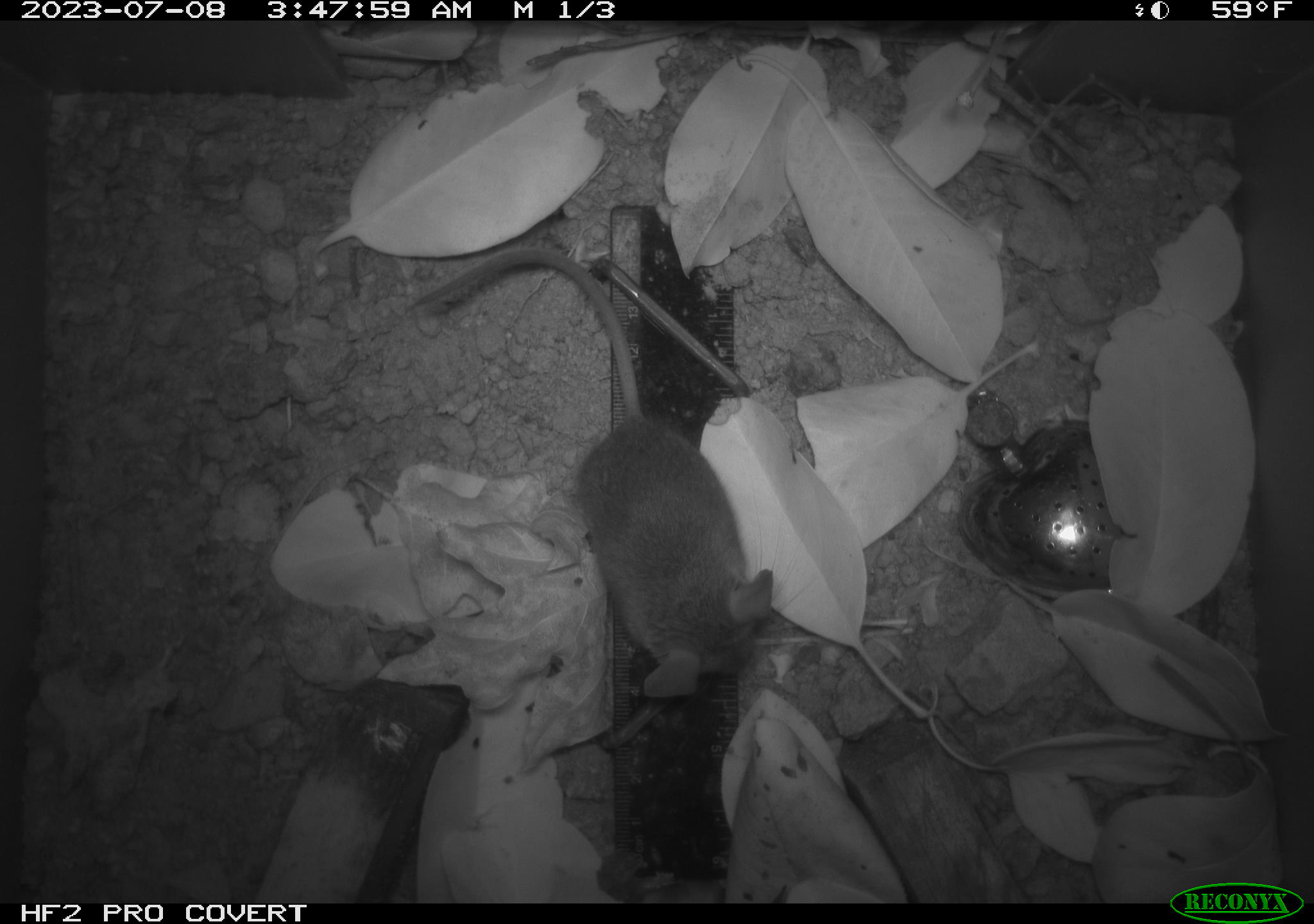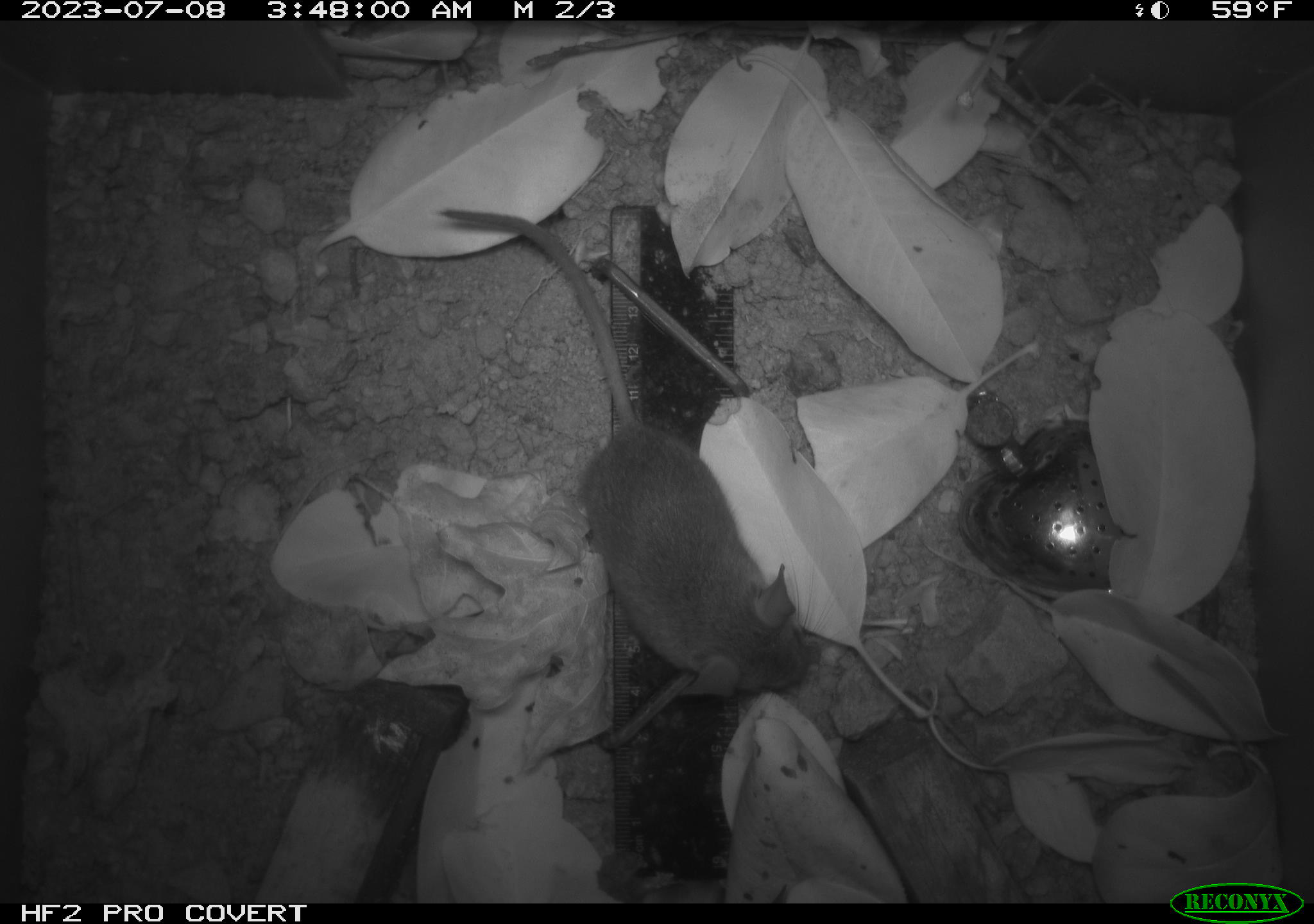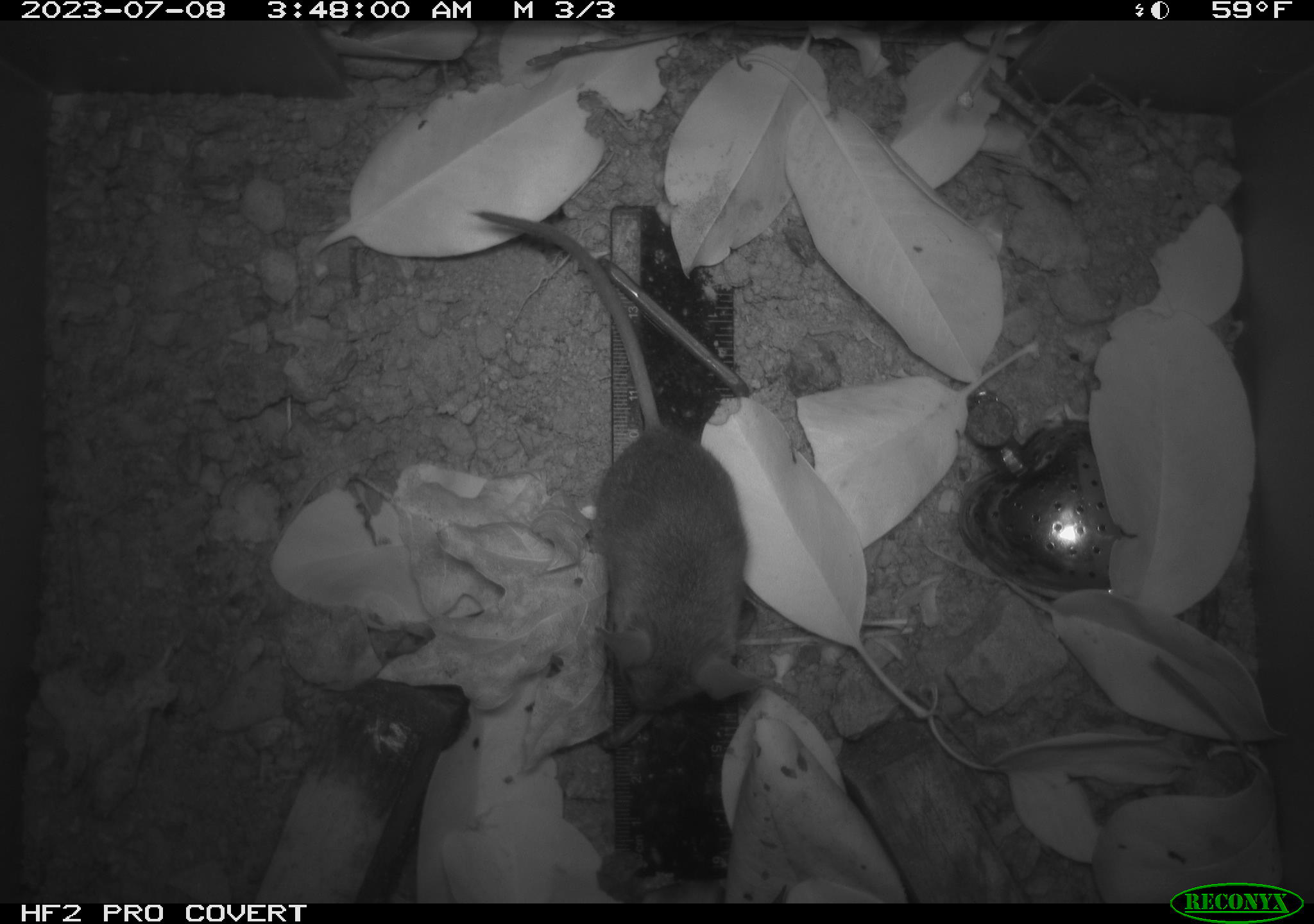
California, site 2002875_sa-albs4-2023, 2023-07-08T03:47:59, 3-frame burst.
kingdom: Animalia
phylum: Chordata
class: Mammalia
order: Rodentia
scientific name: Rodentia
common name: mouse species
Mouse species (Rodentia).